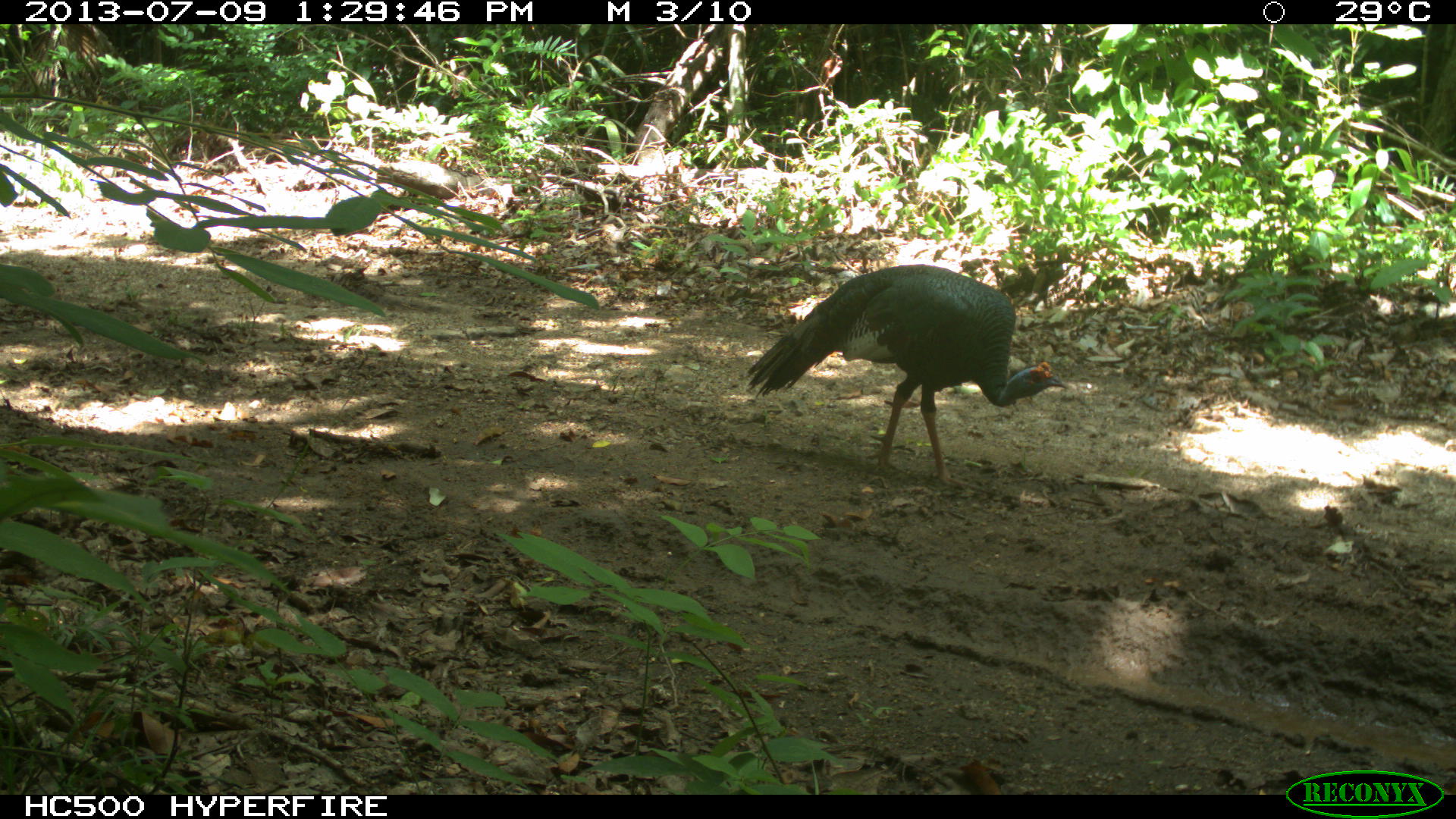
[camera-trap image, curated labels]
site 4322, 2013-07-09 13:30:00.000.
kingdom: Animalia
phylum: Chordata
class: Aves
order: Galliformes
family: Phasianidae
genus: Meleagris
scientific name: Meleagris ocellata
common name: ocellated turkey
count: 1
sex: male